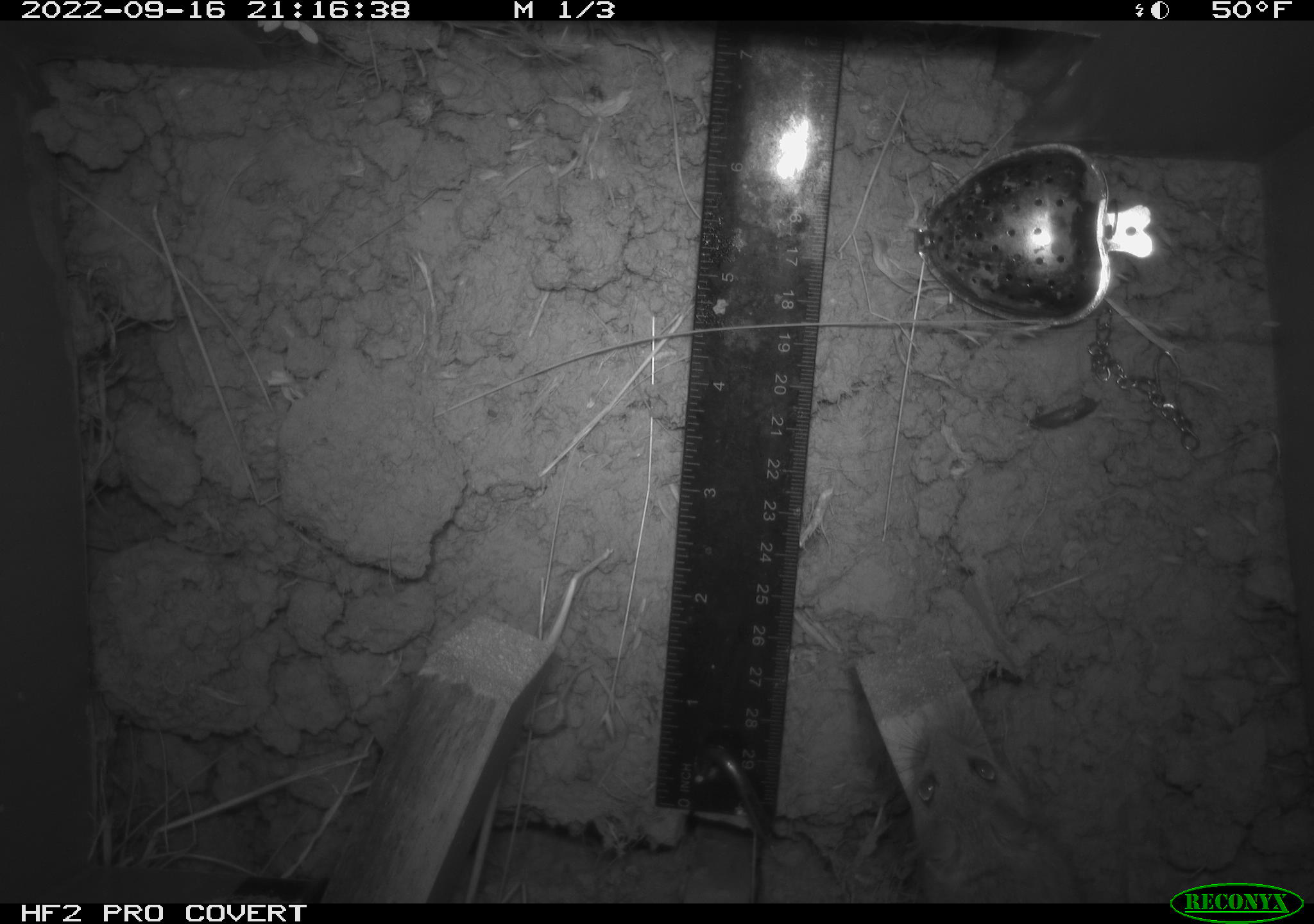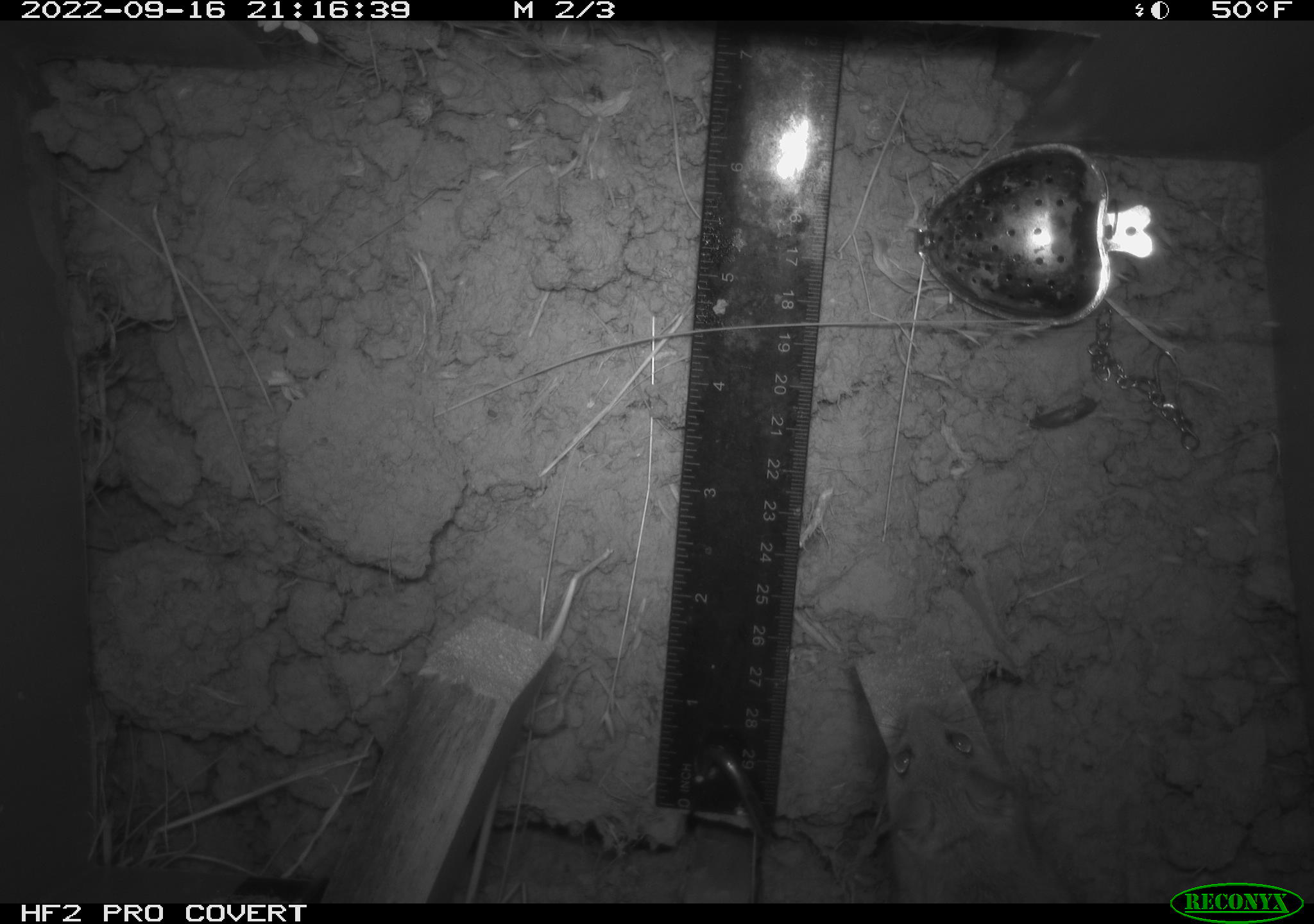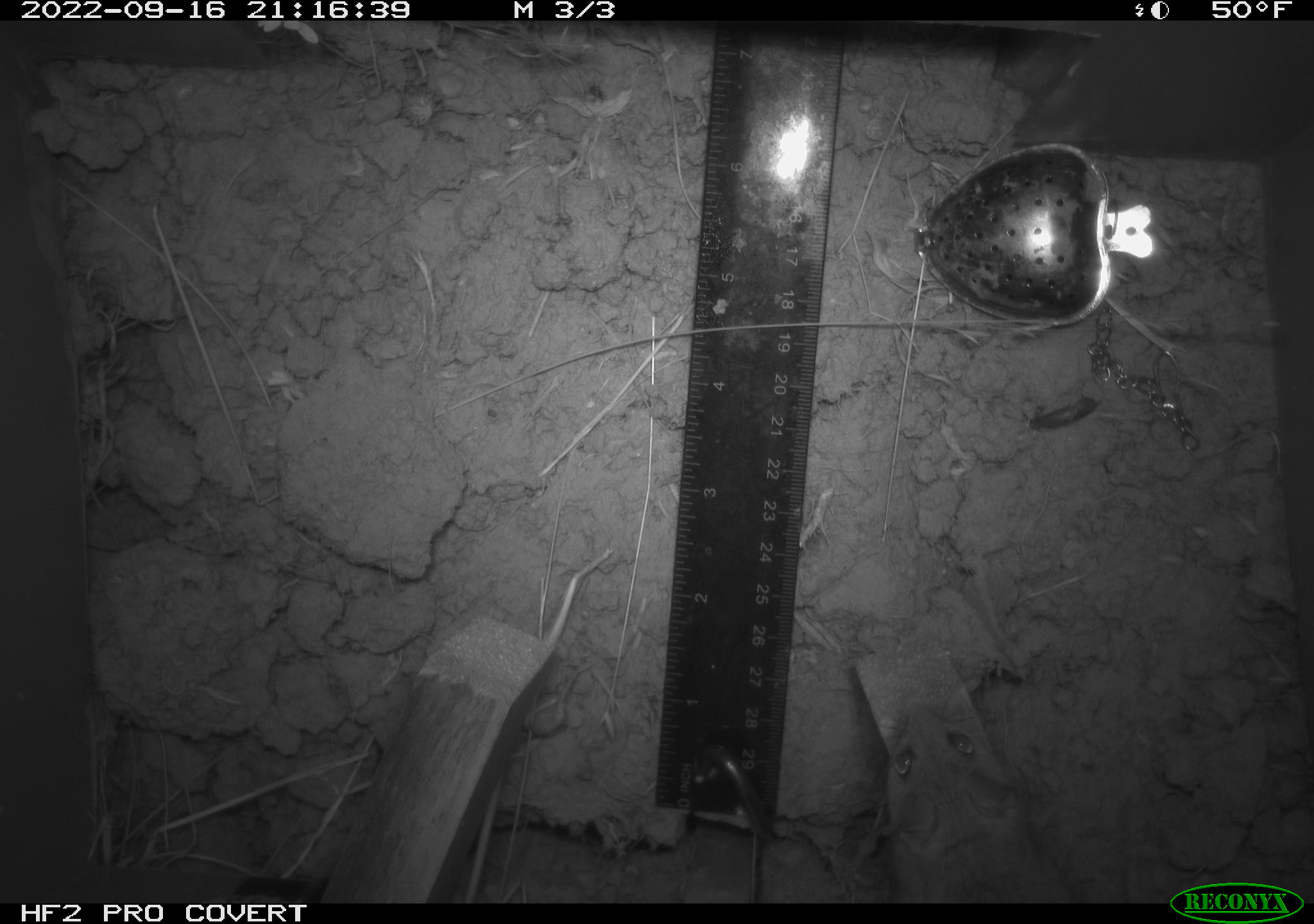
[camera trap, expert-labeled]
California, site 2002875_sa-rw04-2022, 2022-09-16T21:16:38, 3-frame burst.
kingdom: Animalia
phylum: Chordata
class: Mammalia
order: Rodentia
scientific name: Rodentia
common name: mouse species